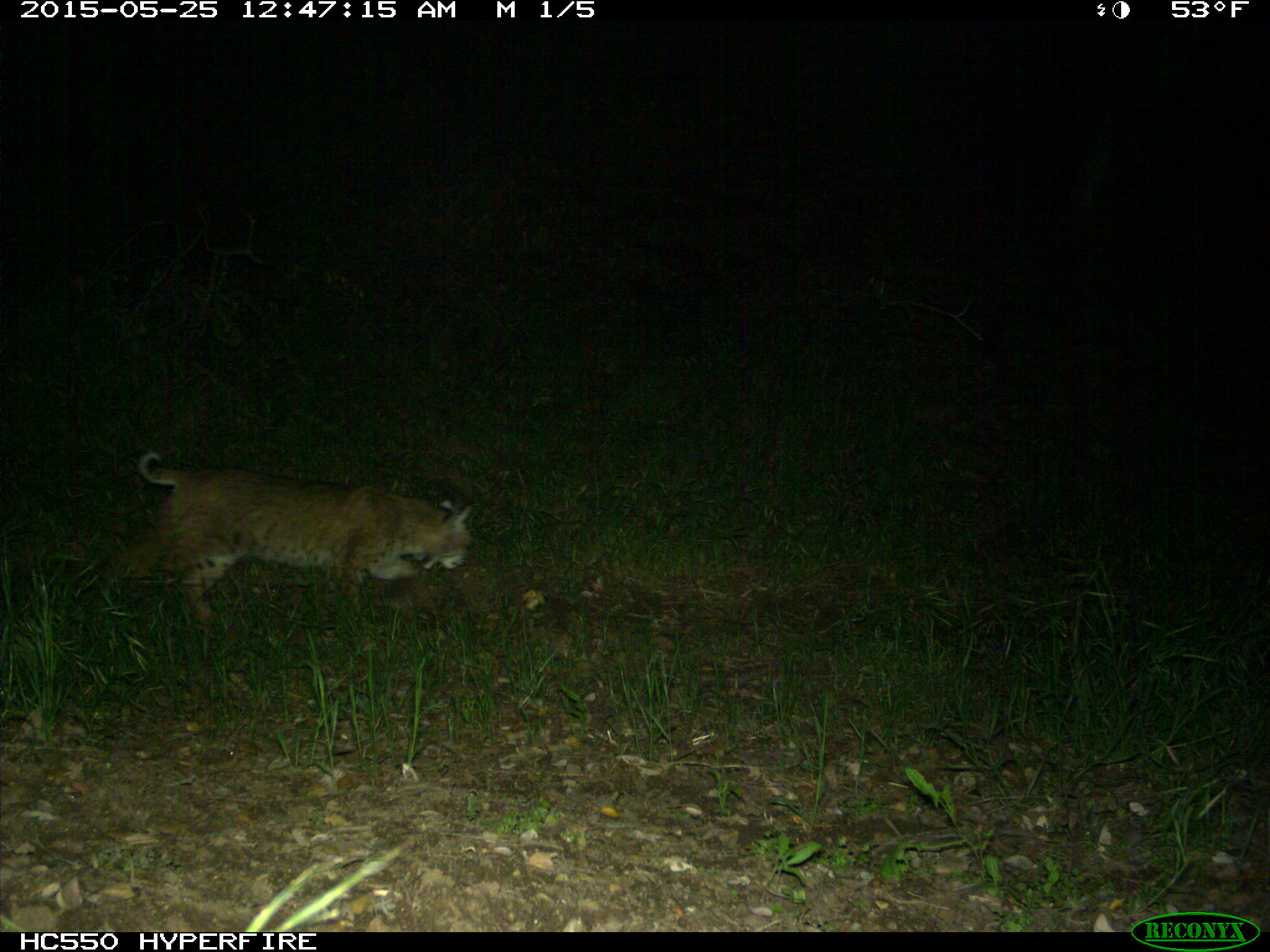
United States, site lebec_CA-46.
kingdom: Animalia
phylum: Chordata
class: Mammalia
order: Carnivora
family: Felidae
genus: Lynx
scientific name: Lynx rufus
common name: bobcat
Lynx rufus (bobcat).